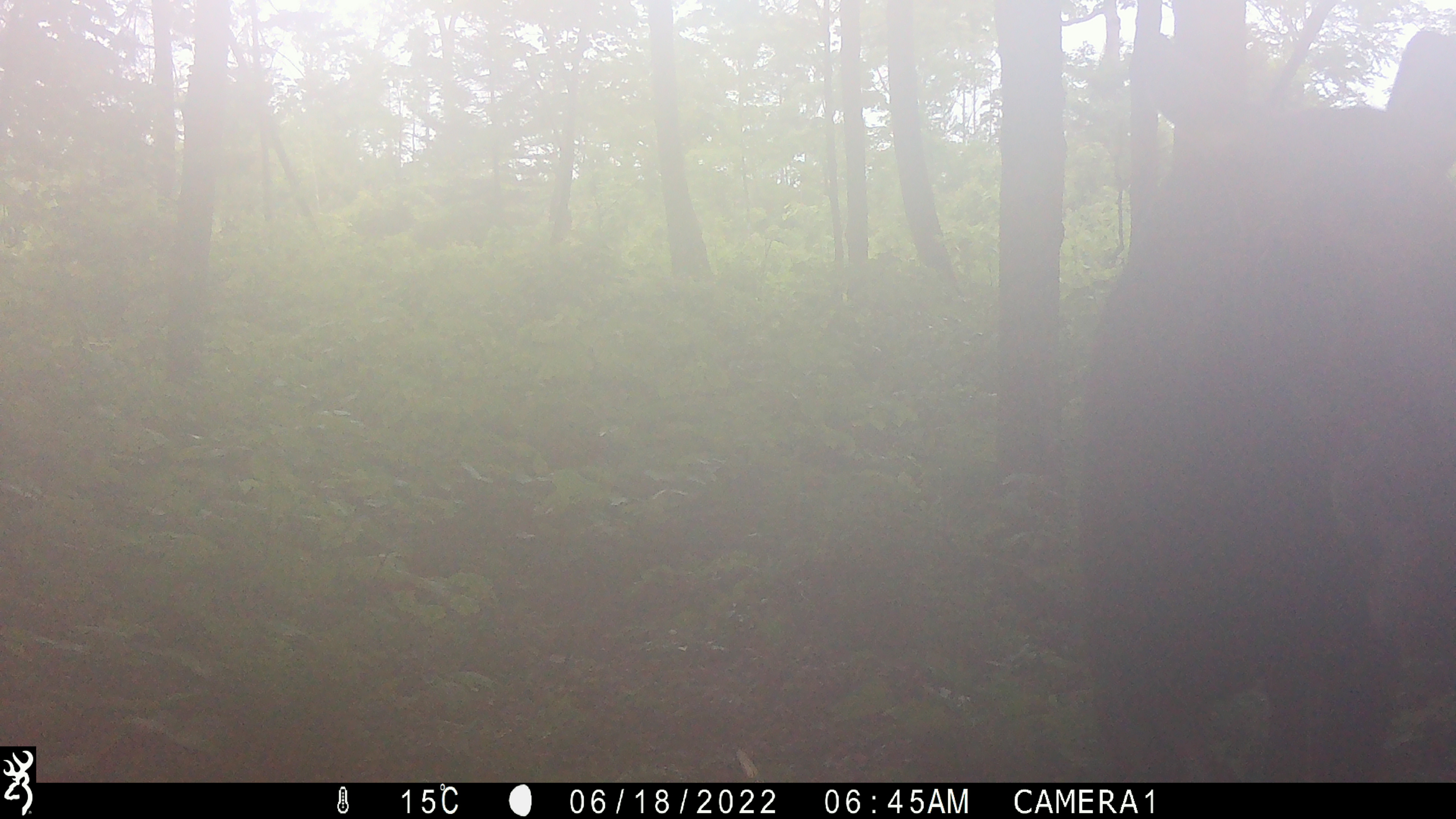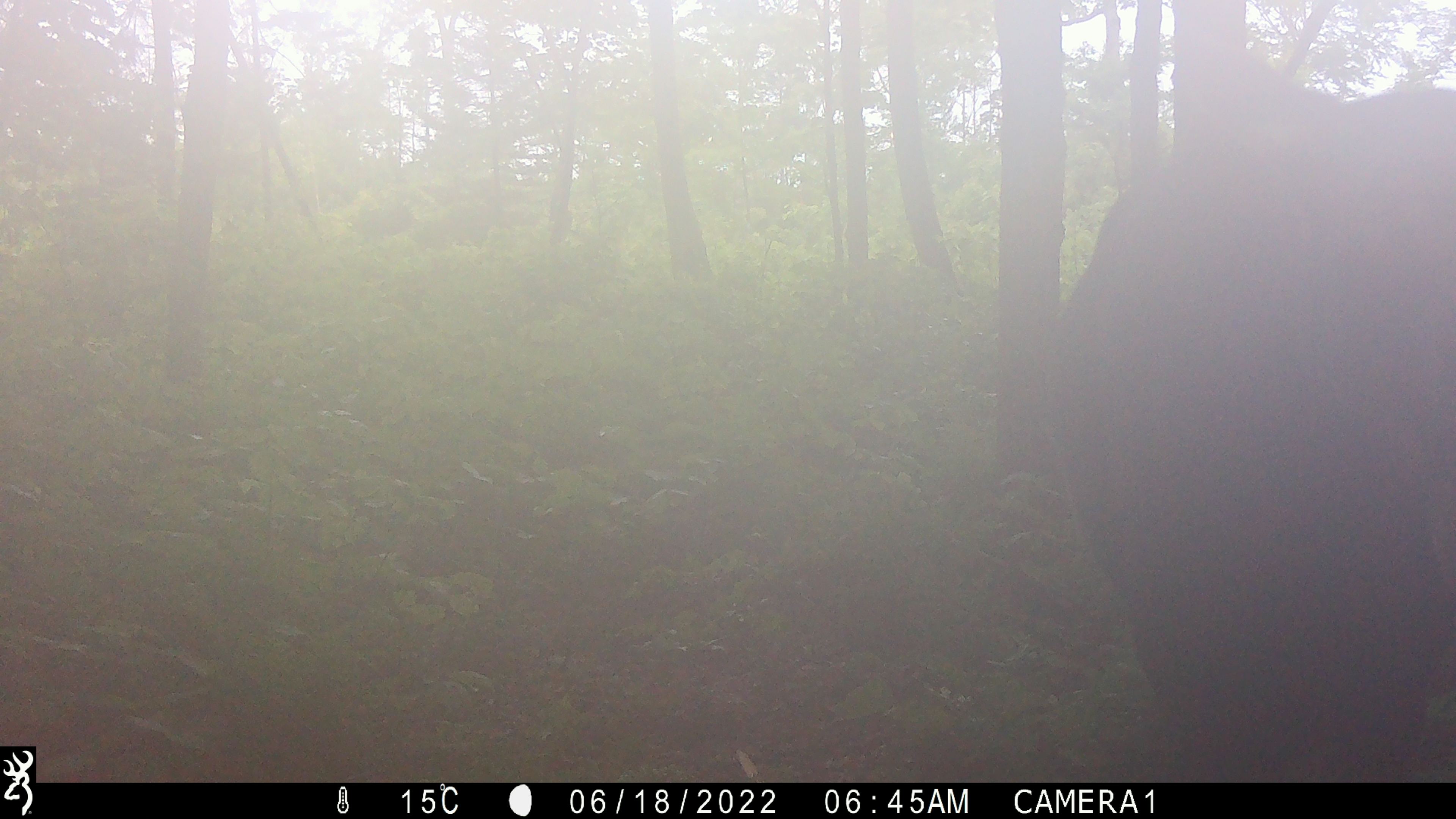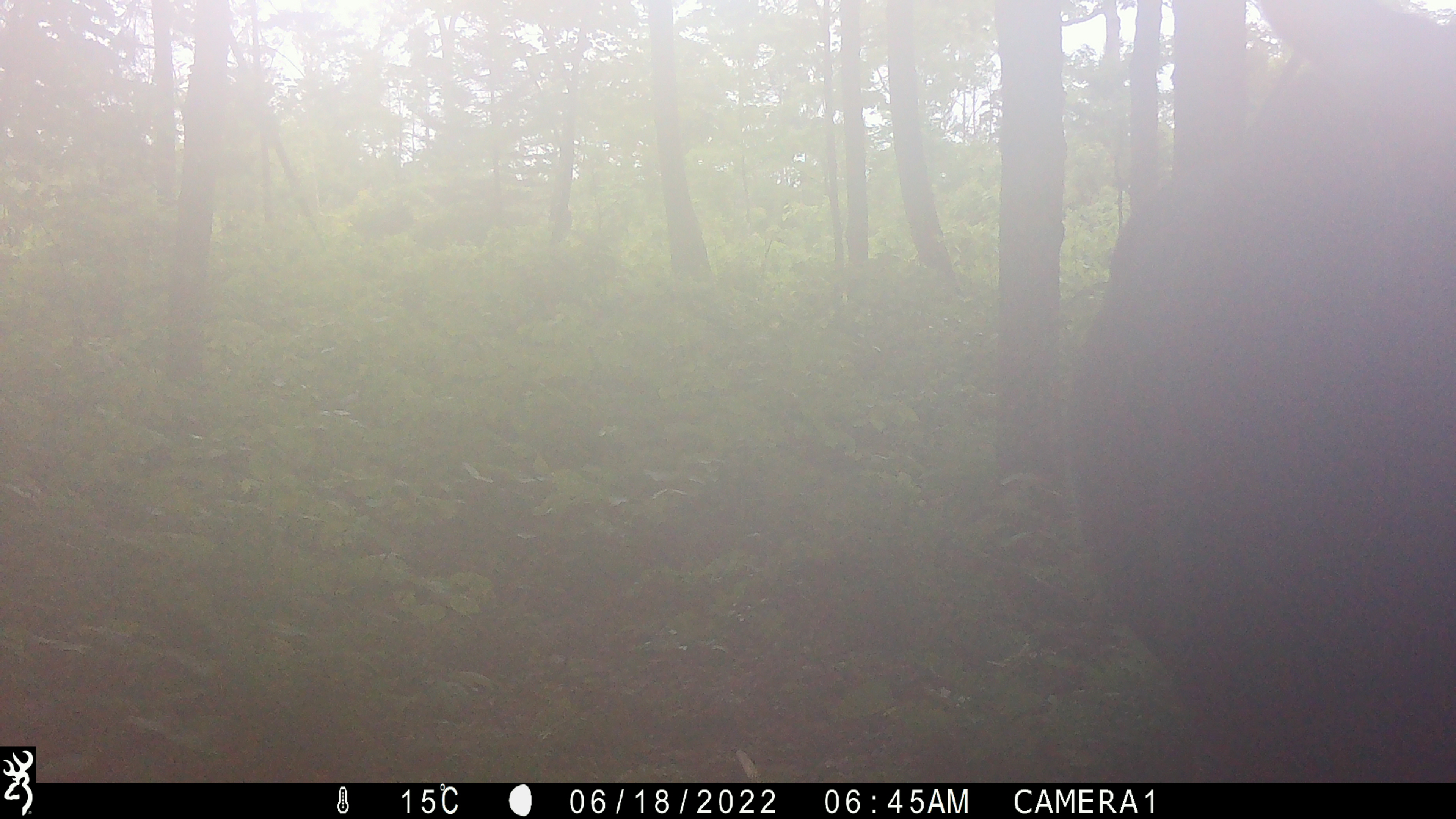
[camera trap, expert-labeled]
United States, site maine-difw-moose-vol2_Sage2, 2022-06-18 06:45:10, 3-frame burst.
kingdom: Animalia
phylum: Chordata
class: Mammalia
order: Artiodactyla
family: Cervidae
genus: Alces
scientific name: Alces alces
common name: moose